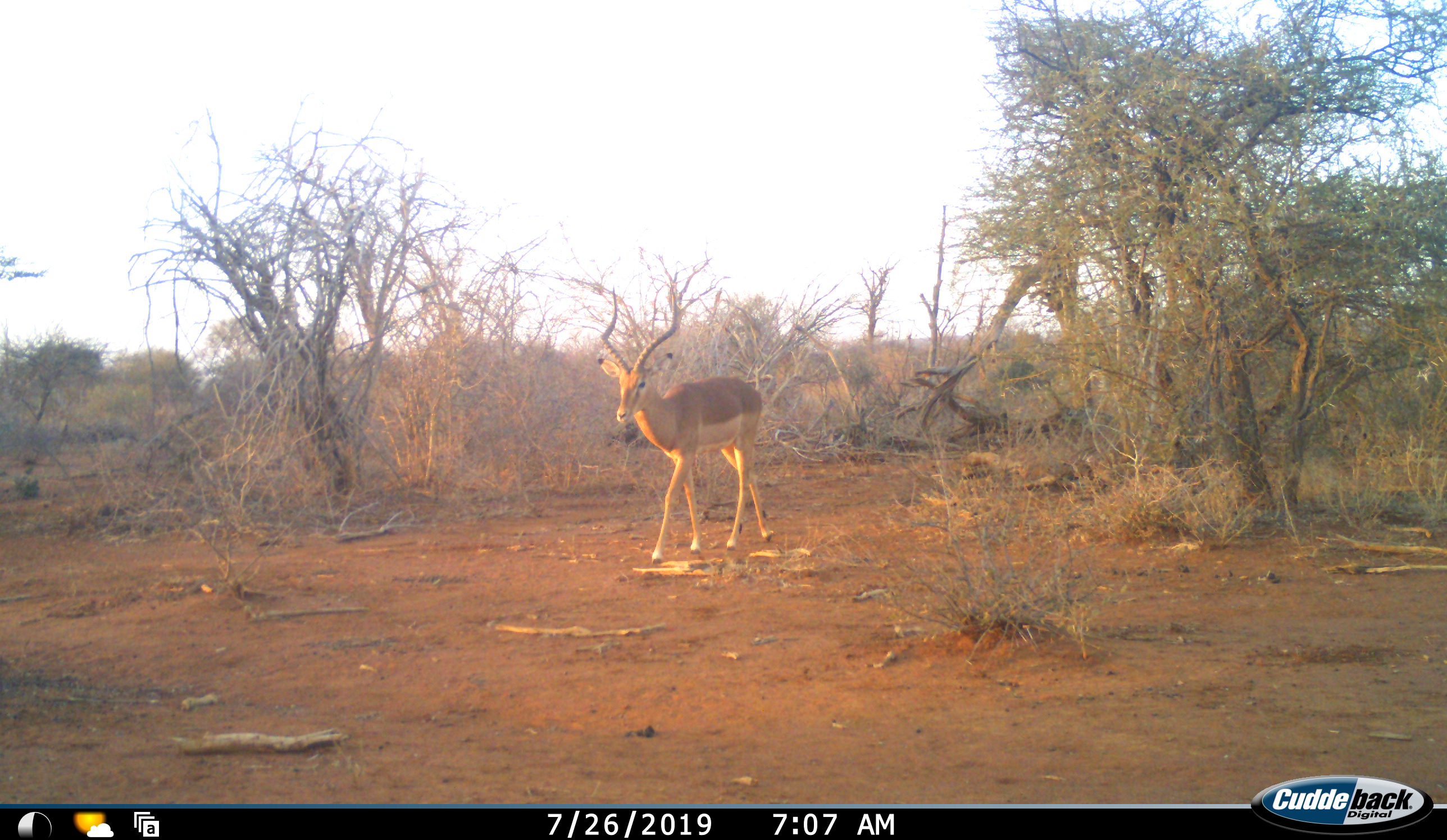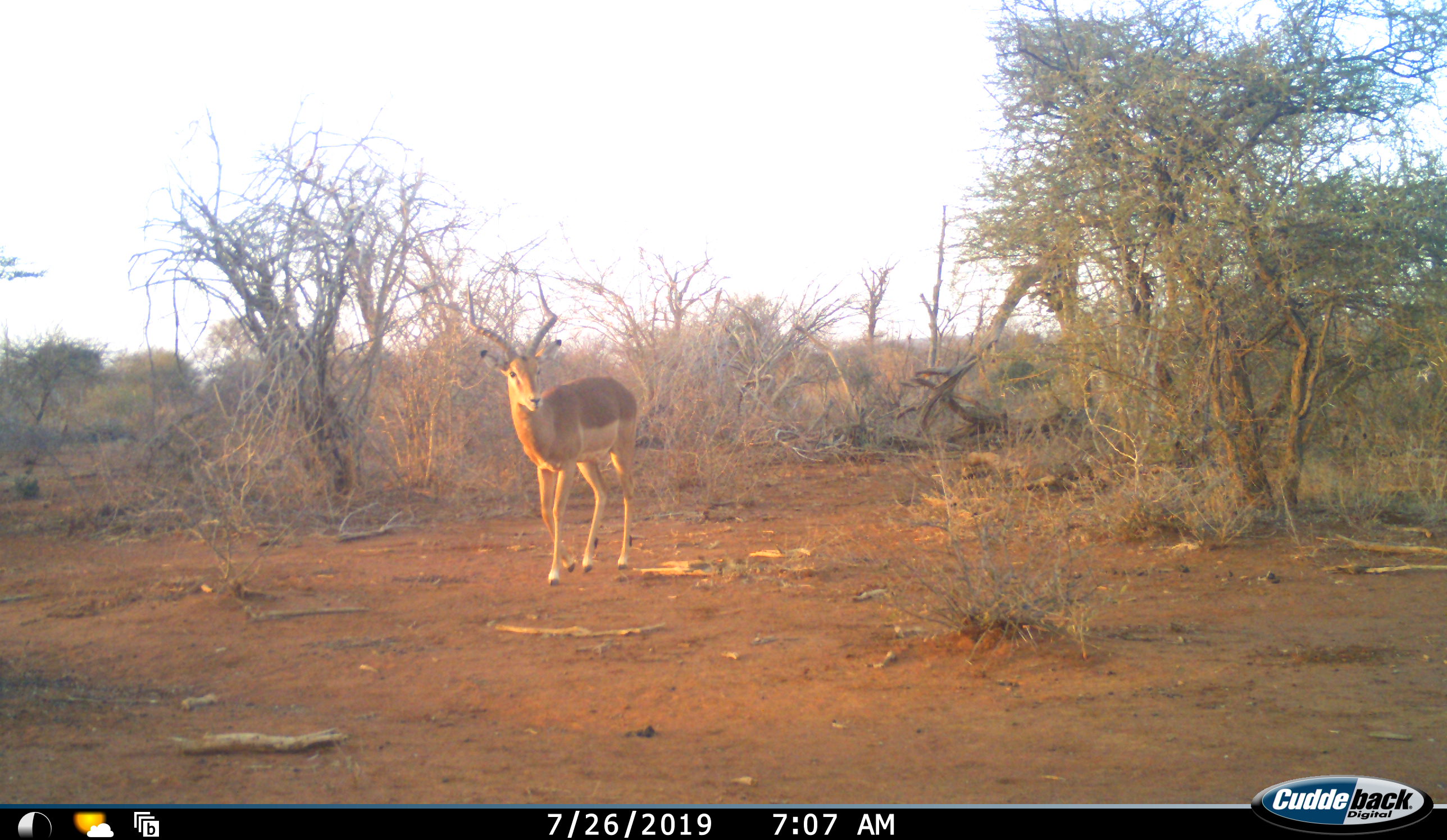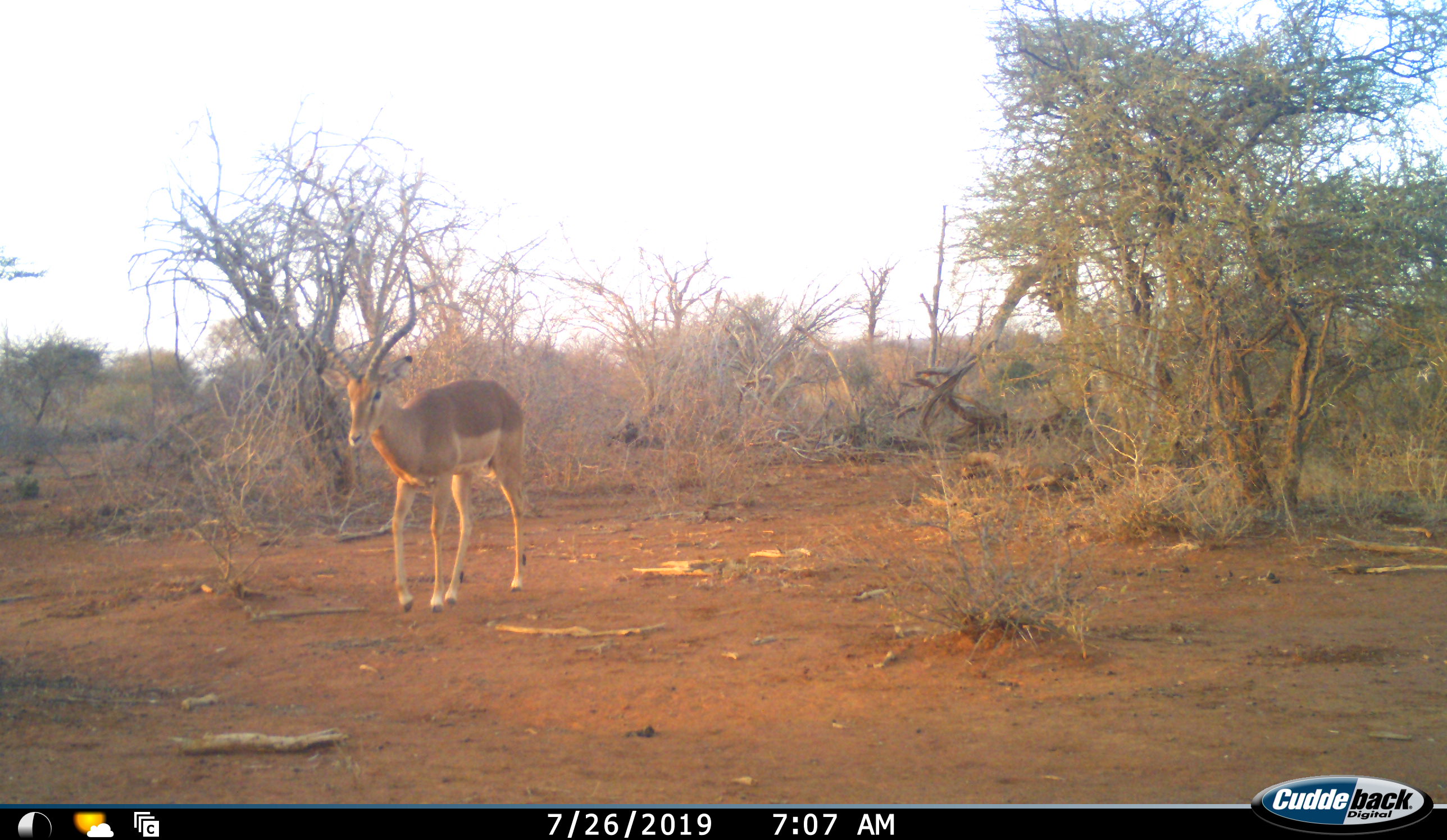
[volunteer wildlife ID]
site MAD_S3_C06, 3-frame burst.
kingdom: Animalia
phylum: Chordata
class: Mammalia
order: Artiodactyla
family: Bovidae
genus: Aepyceros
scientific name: Aepyceros melampus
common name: impala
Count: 1.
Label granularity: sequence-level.